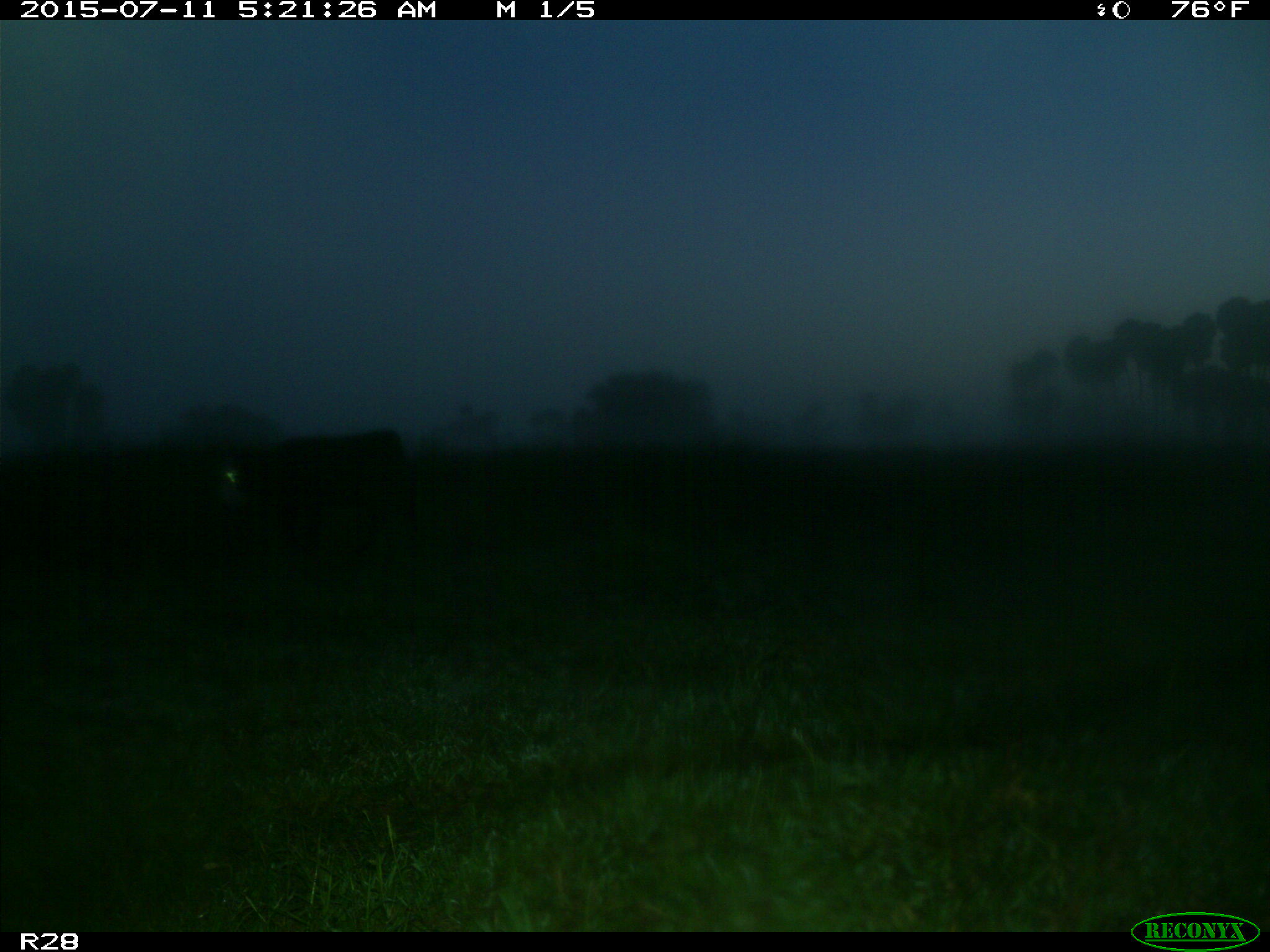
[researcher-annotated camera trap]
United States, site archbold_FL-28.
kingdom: Animalia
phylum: Chordata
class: Mammalia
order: Artiodactyla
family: Bovidae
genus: Bos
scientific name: Bos taurus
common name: domestic cow